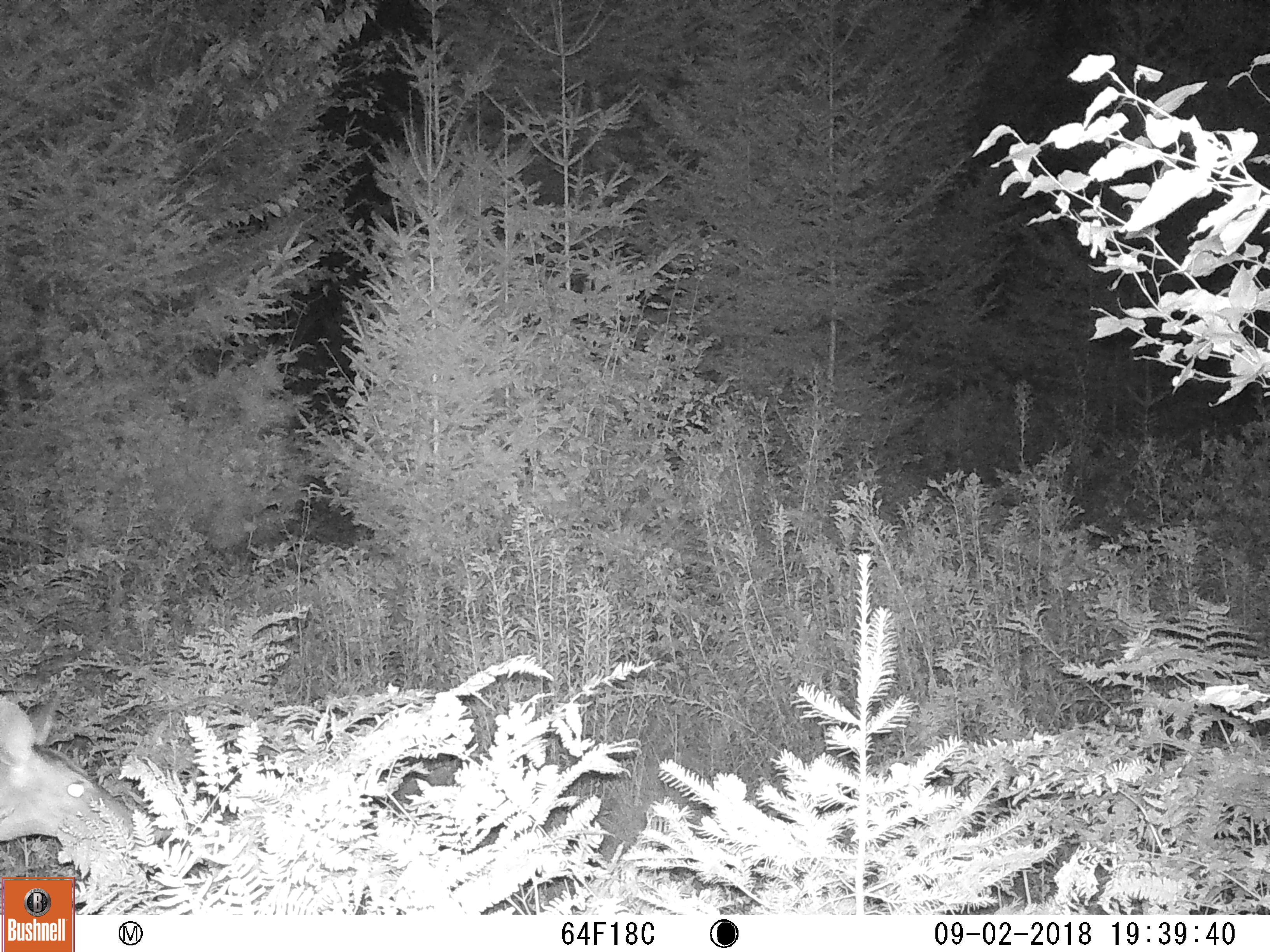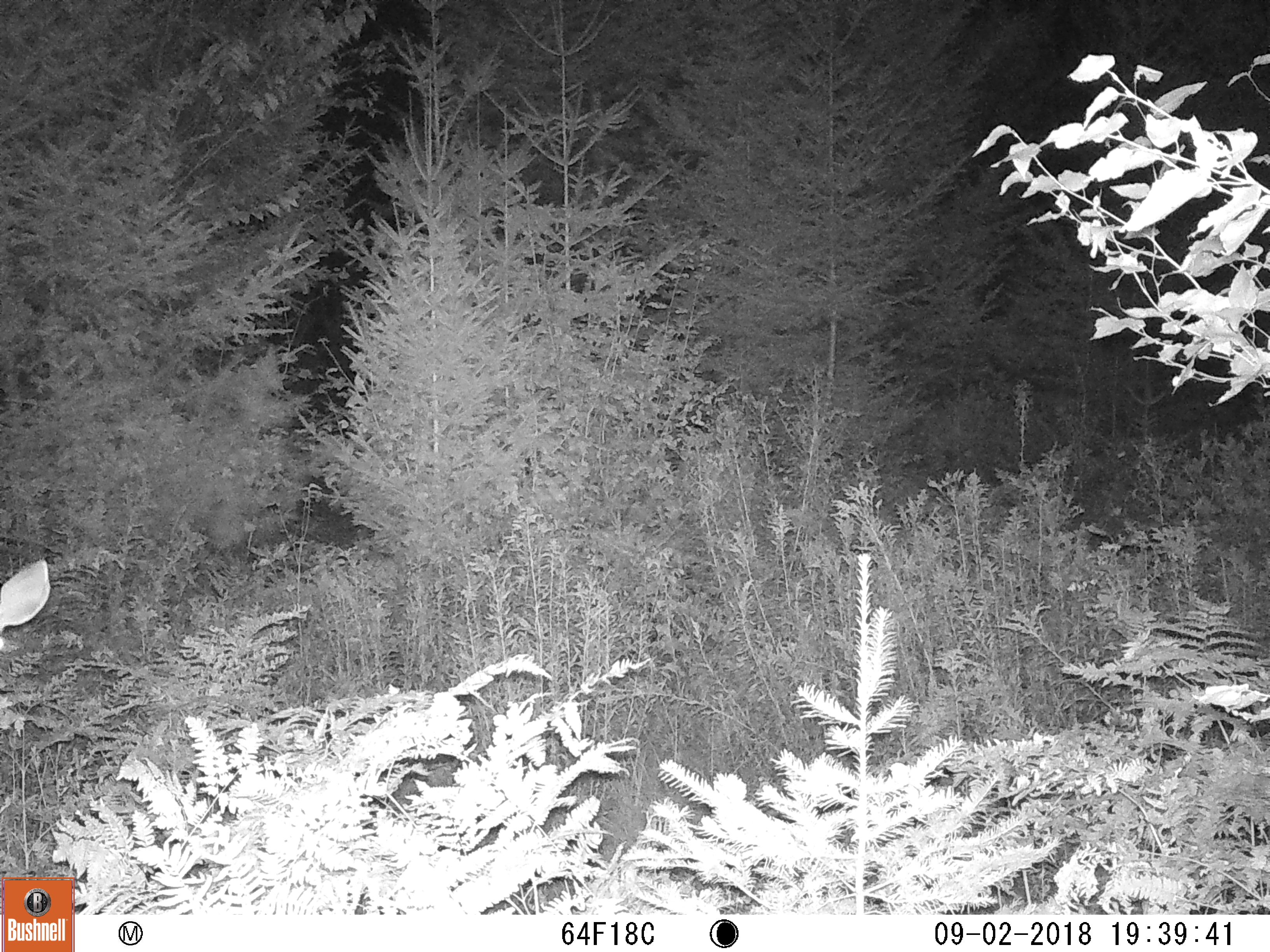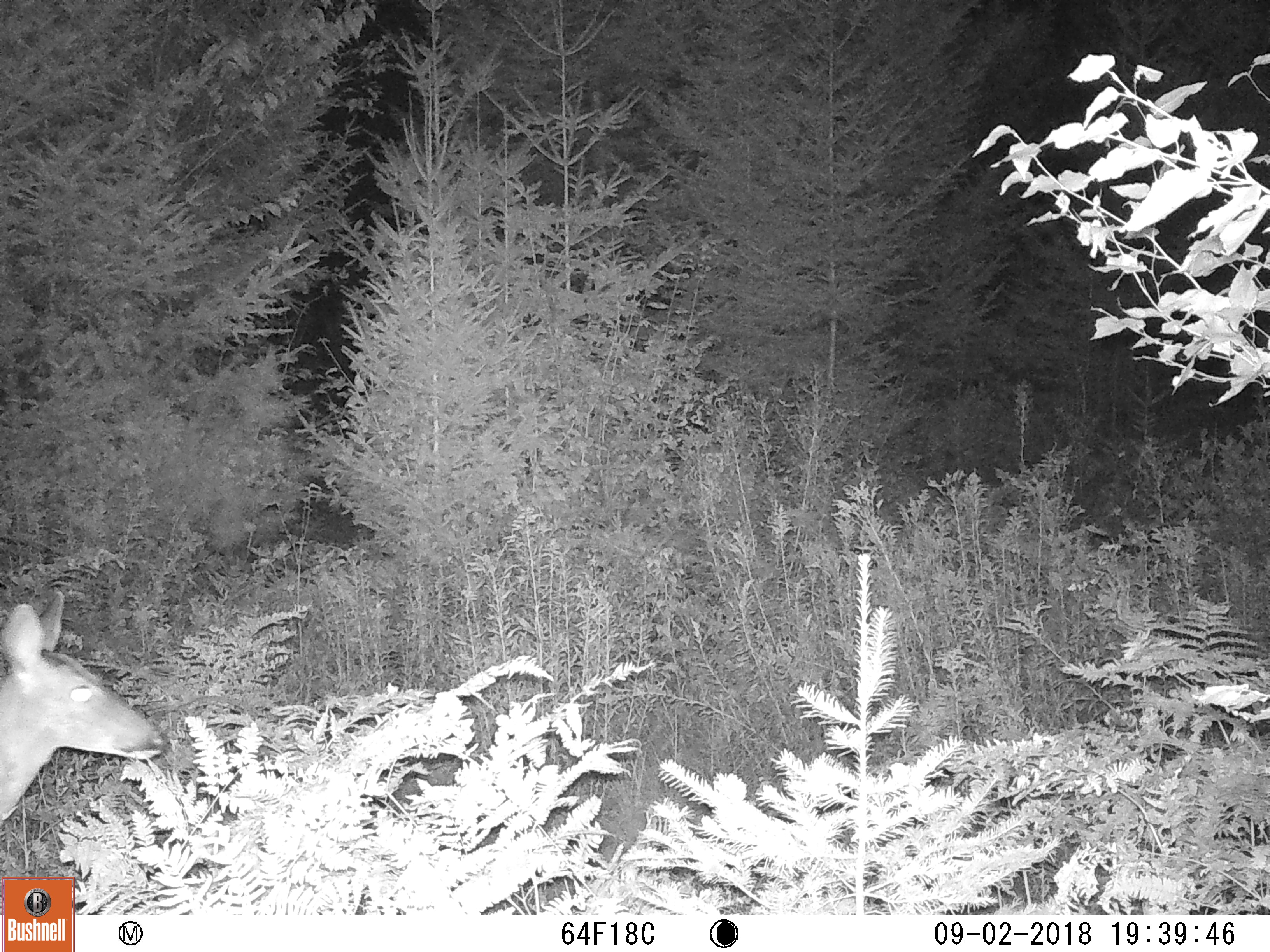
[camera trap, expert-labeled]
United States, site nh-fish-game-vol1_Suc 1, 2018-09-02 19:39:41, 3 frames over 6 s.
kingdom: Animalia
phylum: Chordata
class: Mammalia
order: Artiodactyla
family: Cervidae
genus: Odocoileus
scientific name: Odocoileus virginianus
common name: white-tailed deer